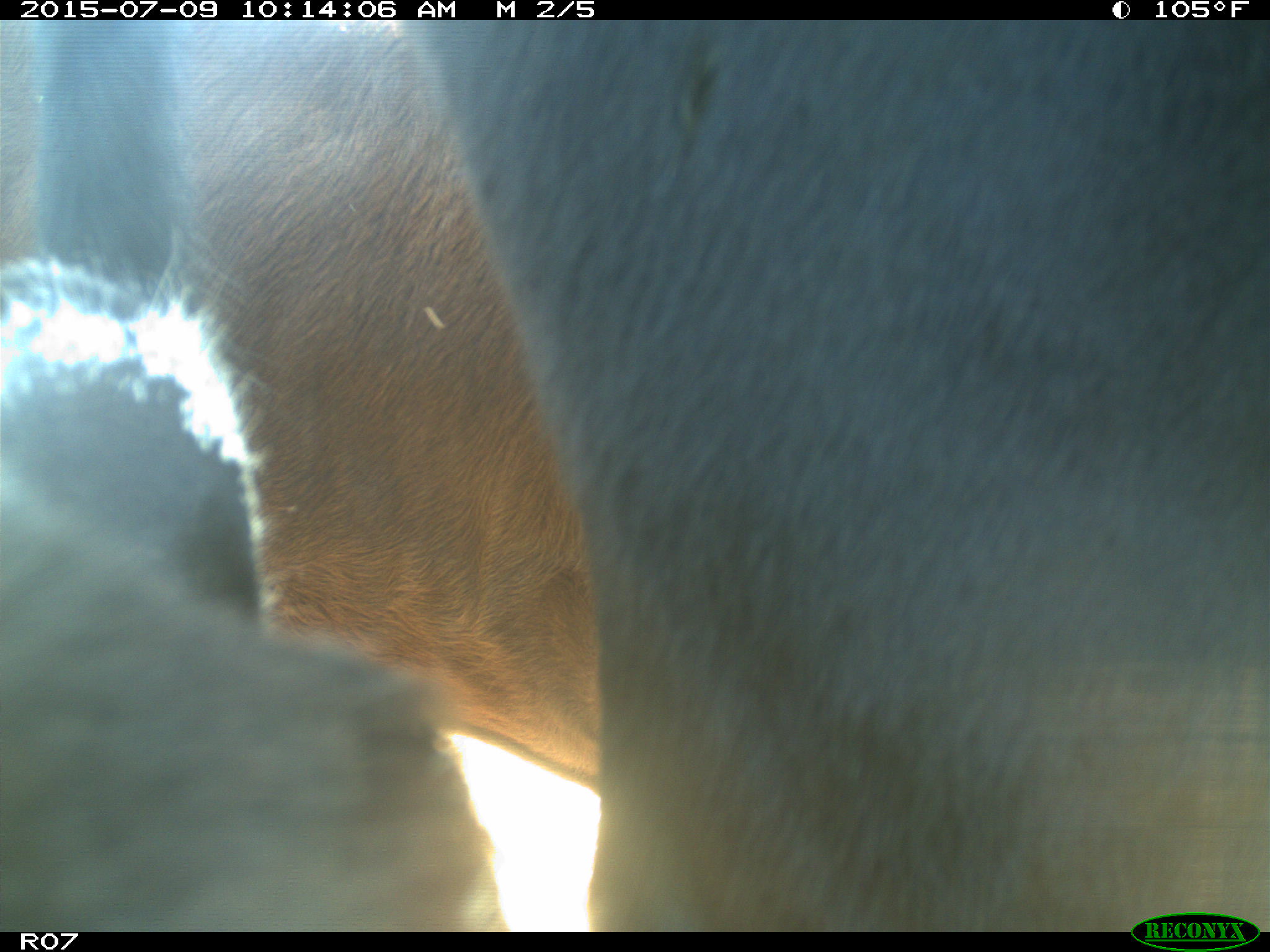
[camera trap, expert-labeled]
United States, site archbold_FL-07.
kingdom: Animalia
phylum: Chordata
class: Mammalia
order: Artiodactyla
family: Bovidae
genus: Bos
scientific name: Bos taurus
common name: domestic cow